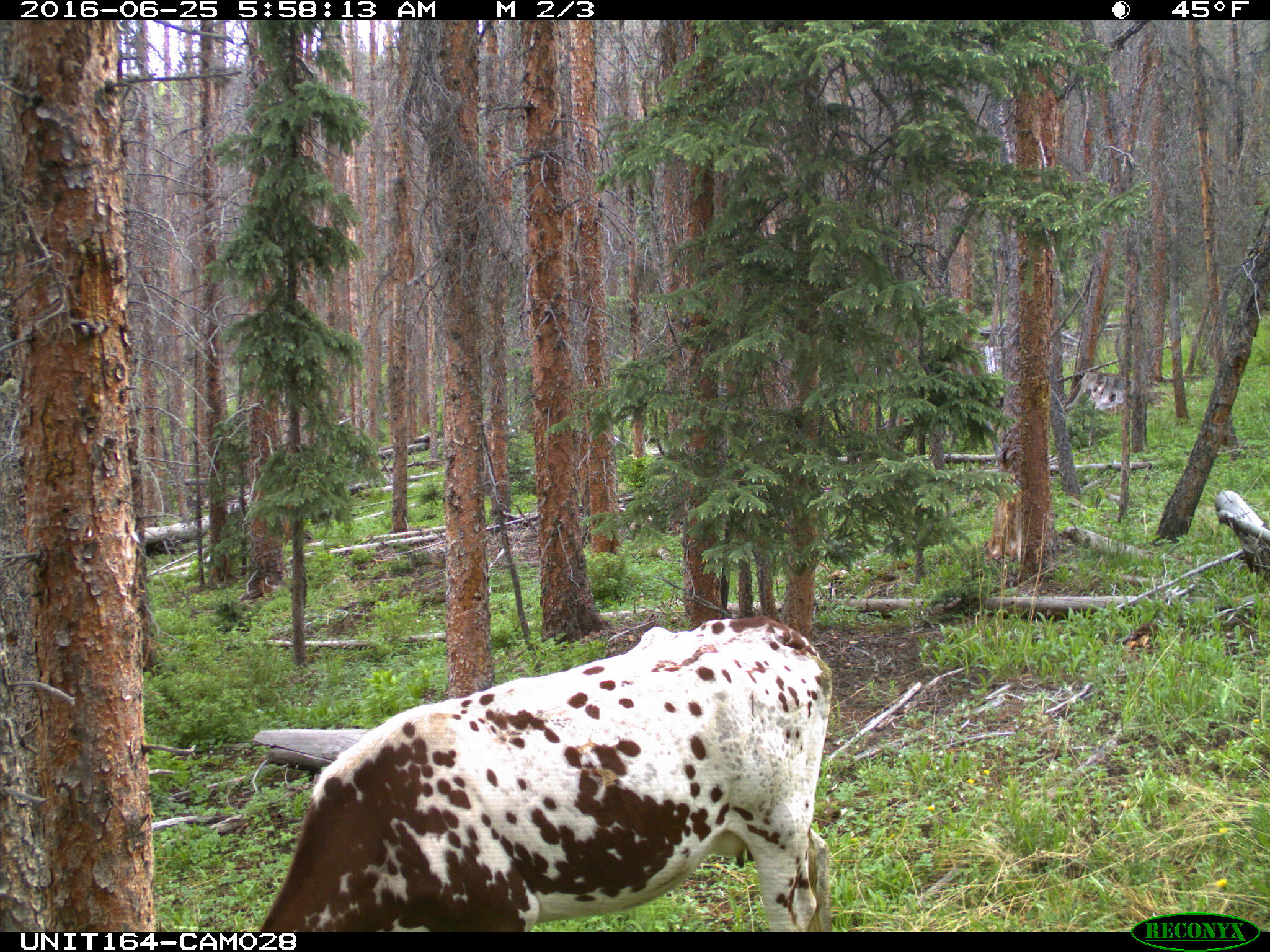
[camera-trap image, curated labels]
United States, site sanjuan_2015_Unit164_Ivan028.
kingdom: Animalia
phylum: Chordata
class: Mammalia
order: Artiodactyla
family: Bovidae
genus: Bos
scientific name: Bos taurus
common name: domestic cow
Bos taurus (domestic cow).